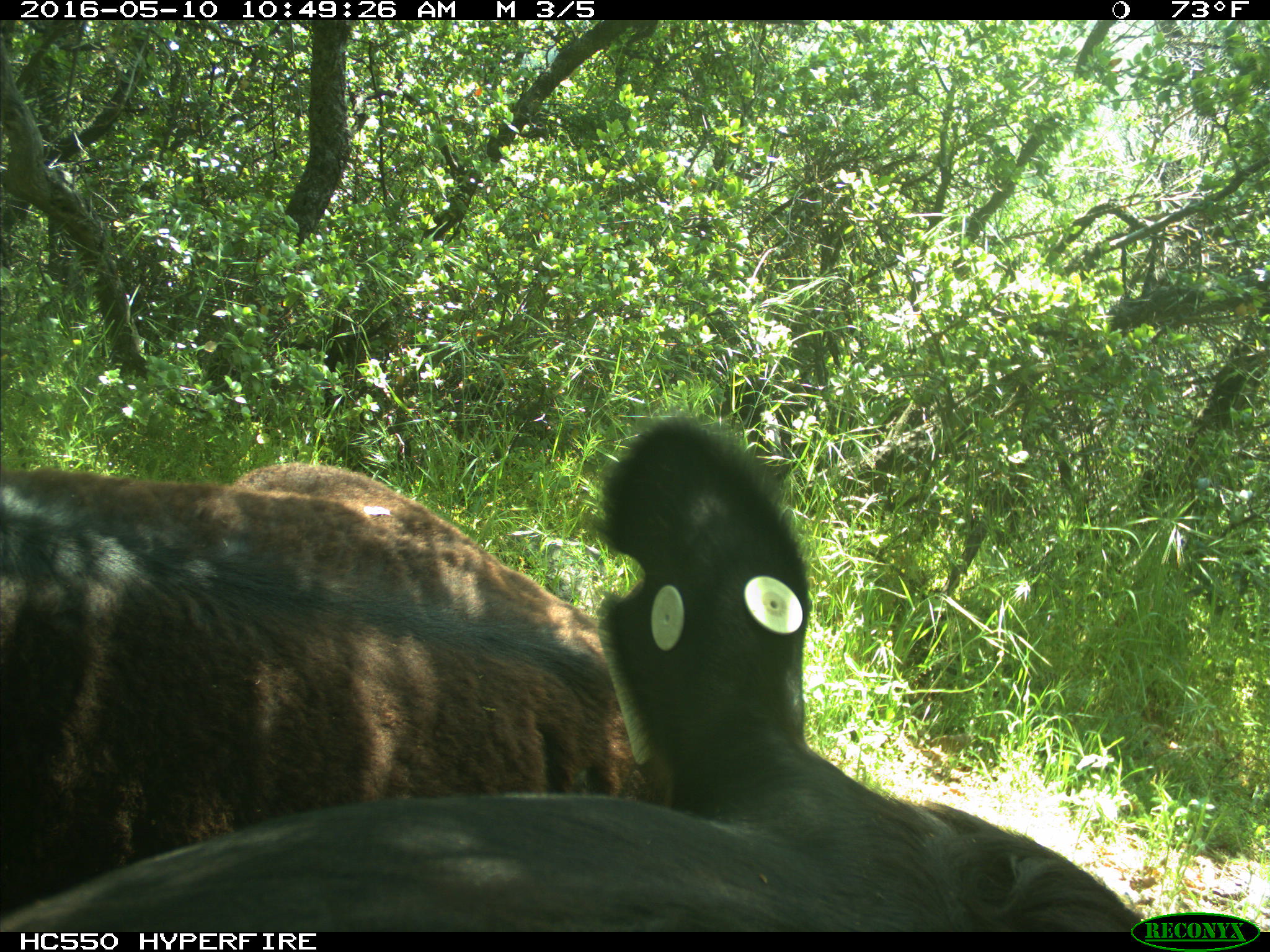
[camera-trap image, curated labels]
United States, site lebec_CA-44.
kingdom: Animalia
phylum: Chordata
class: Mammalia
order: Artiodactyla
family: Bovidae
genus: Bos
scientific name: Bos taurus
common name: domestic cow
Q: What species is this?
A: Bos taurus (domestic cow).